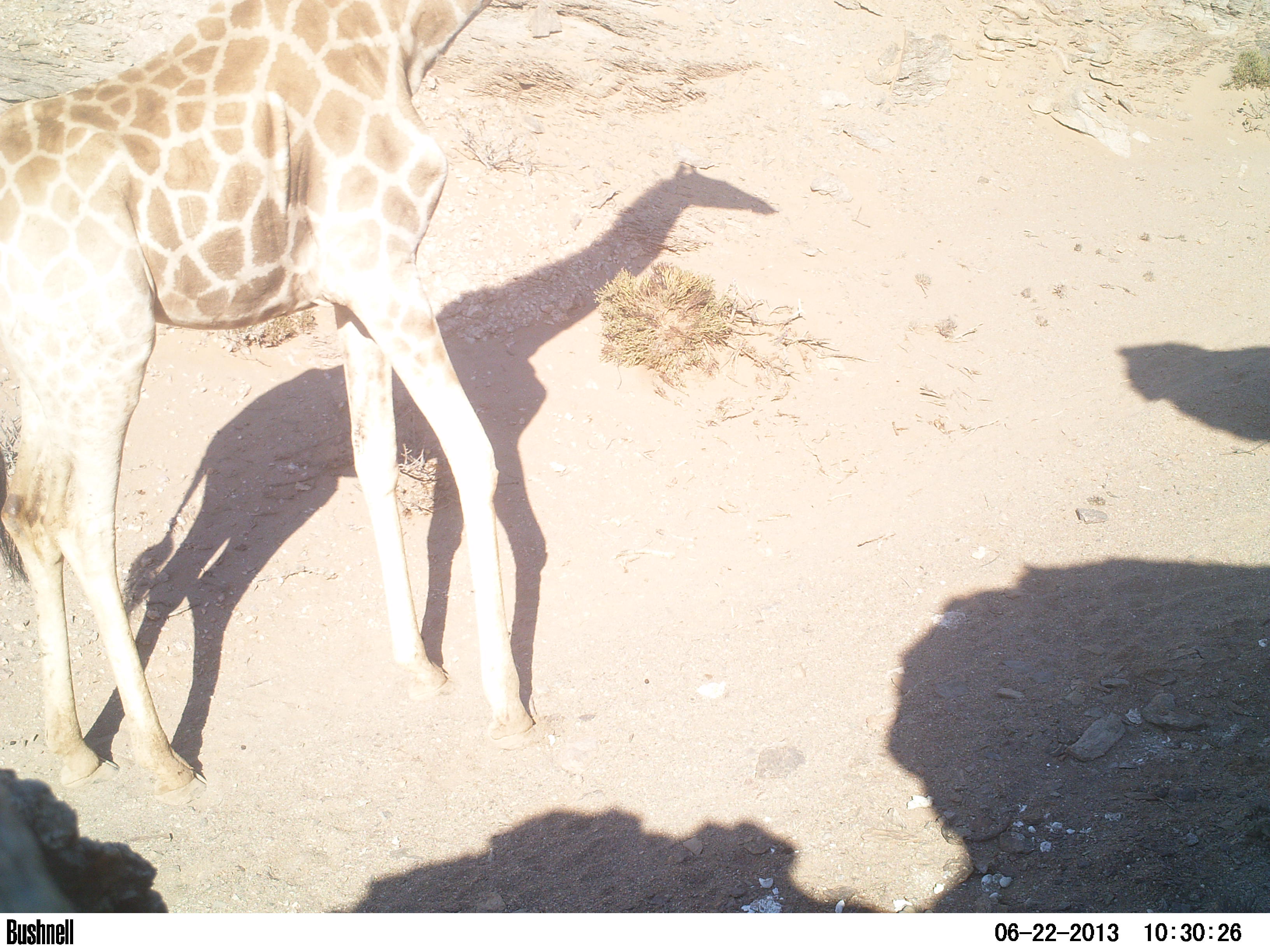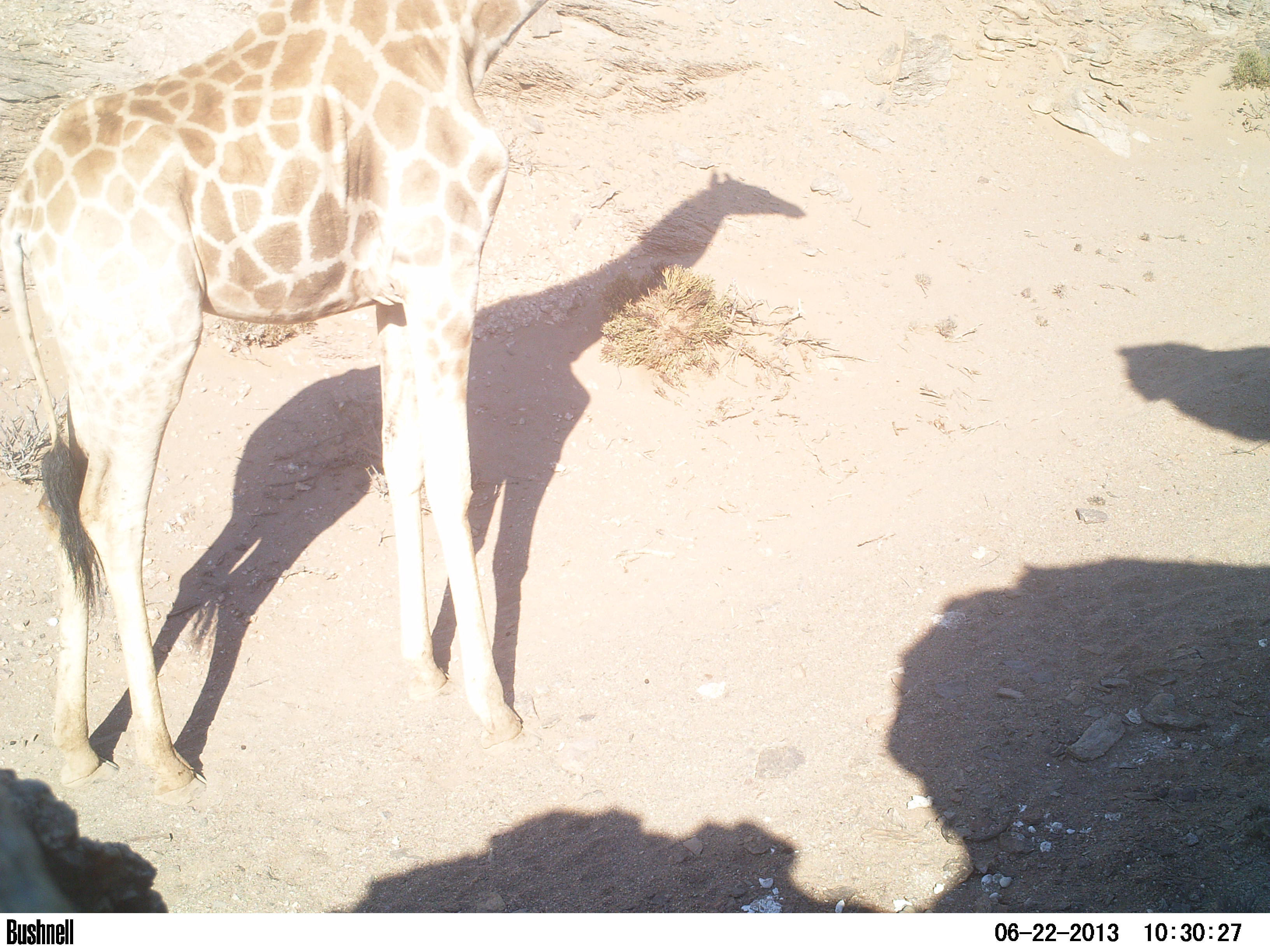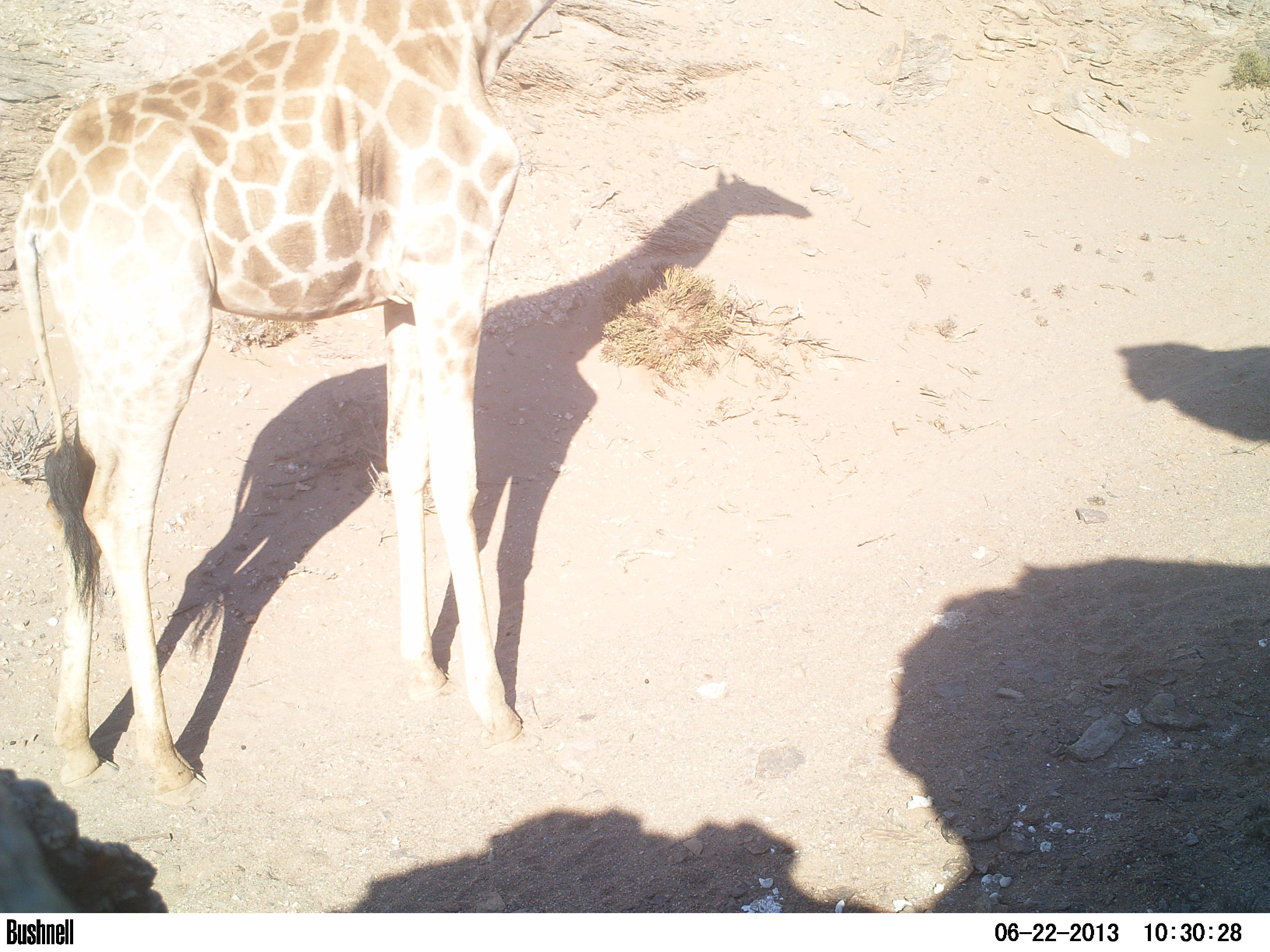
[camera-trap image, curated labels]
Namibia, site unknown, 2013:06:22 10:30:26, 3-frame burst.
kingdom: Animalia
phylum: Chordata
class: Mammalia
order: Artiodactyla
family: Giraffidae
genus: Giraffa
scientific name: Giraffa camelopardalis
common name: giraffe